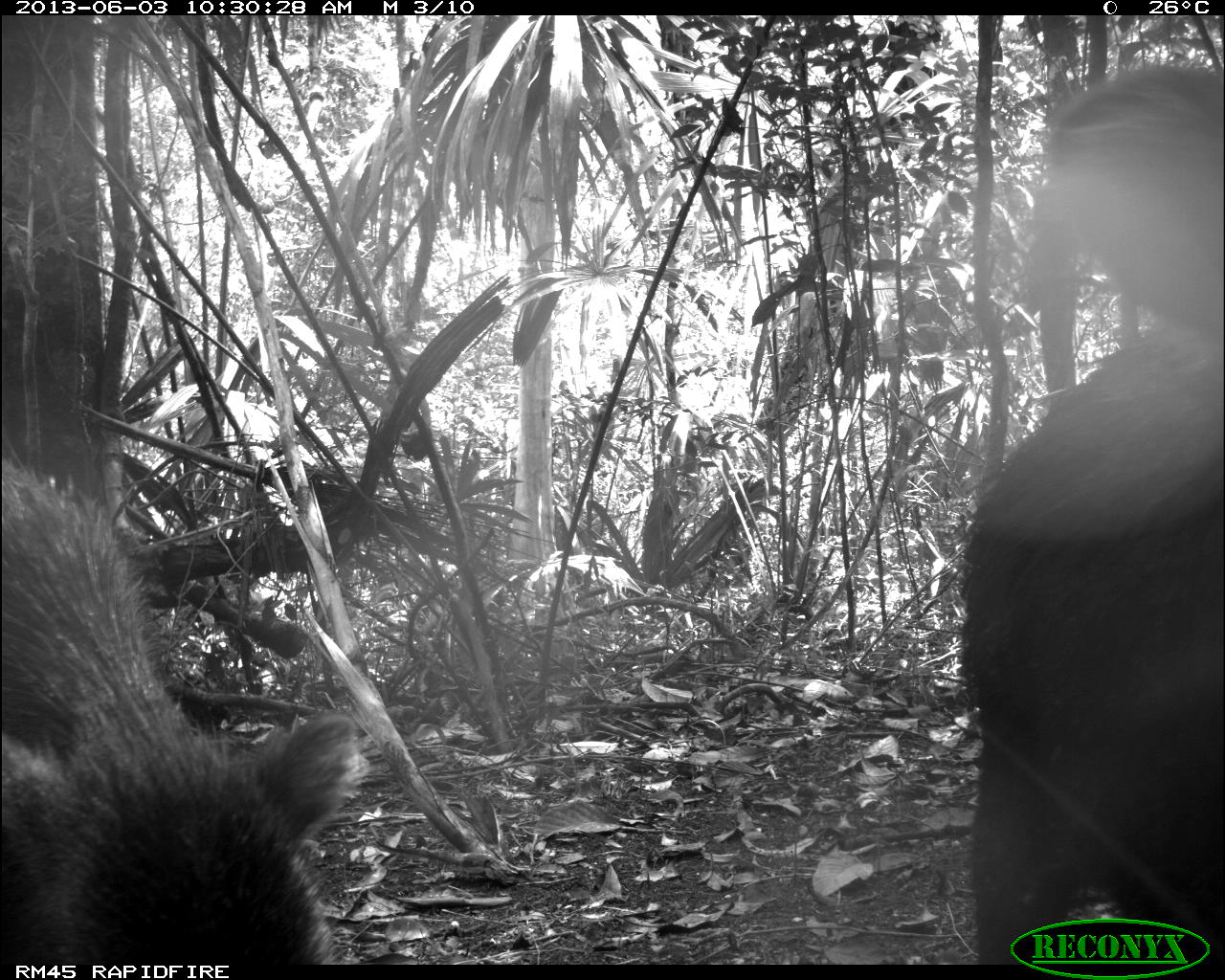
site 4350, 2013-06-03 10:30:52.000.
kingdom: Animalia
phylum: Chordata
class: Mammalia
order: Artiodactyla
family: Tayassuidae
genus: Tayassu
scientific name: Tayassu pecari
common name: white-lipped peccary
Tayassu pecari (white-lipped peccary), count 6.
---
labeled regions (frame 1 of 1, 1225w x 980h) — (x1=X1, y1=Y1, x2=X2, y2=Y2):
tayassu pecari: (x1=954, y1=56, x2=1225, y2=963); (x1=0, y1=451, x2=368, y2=963)